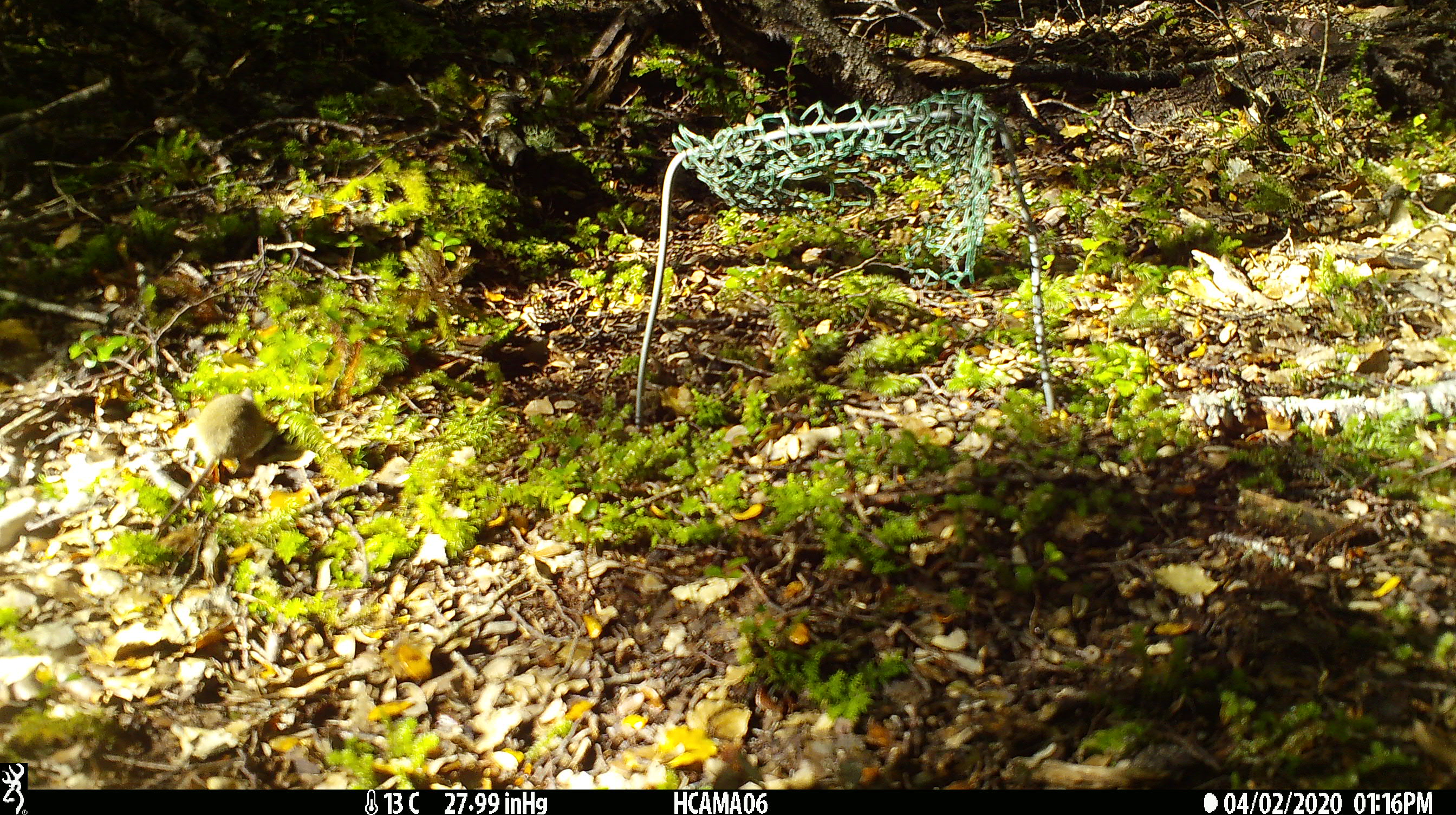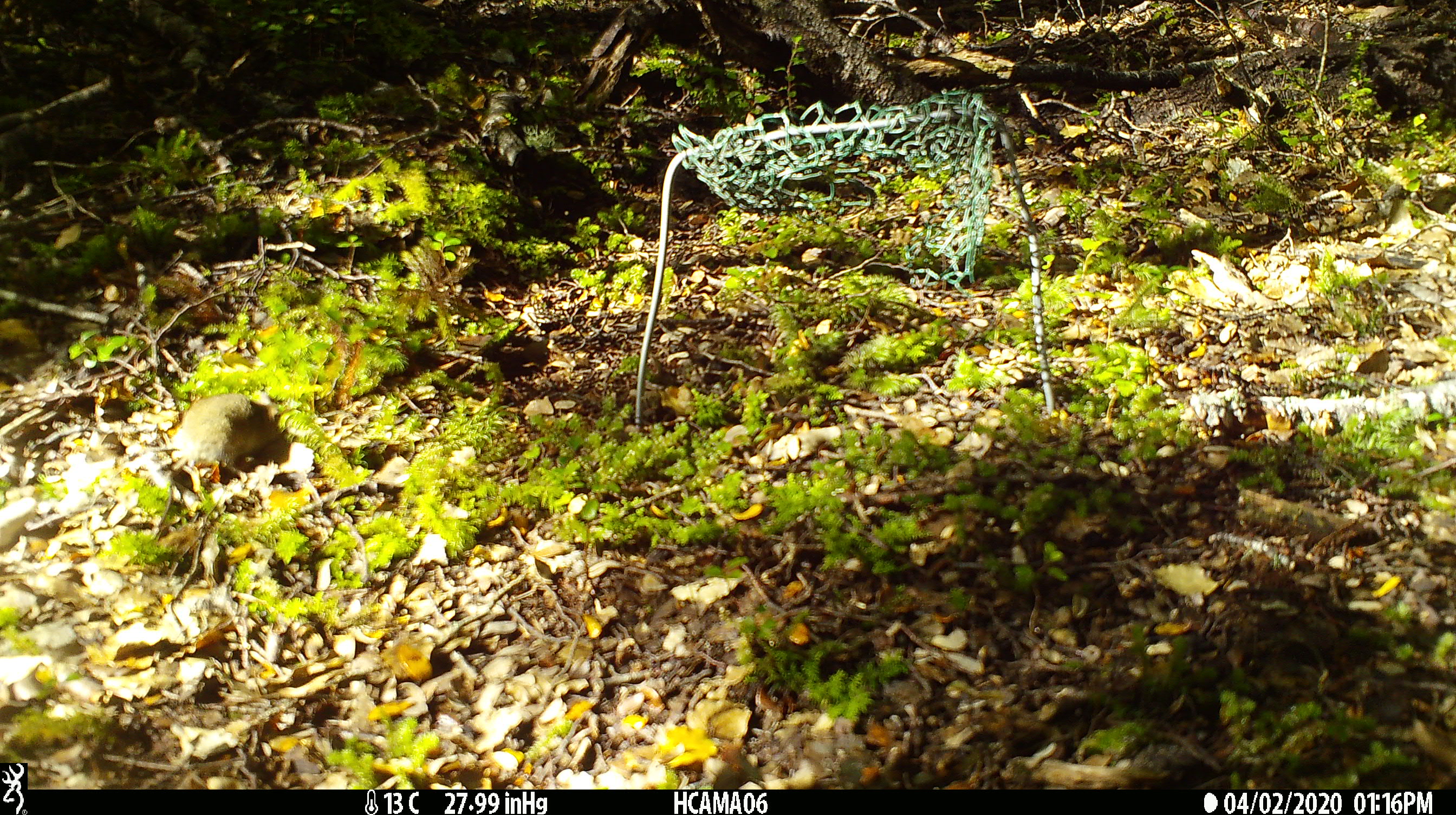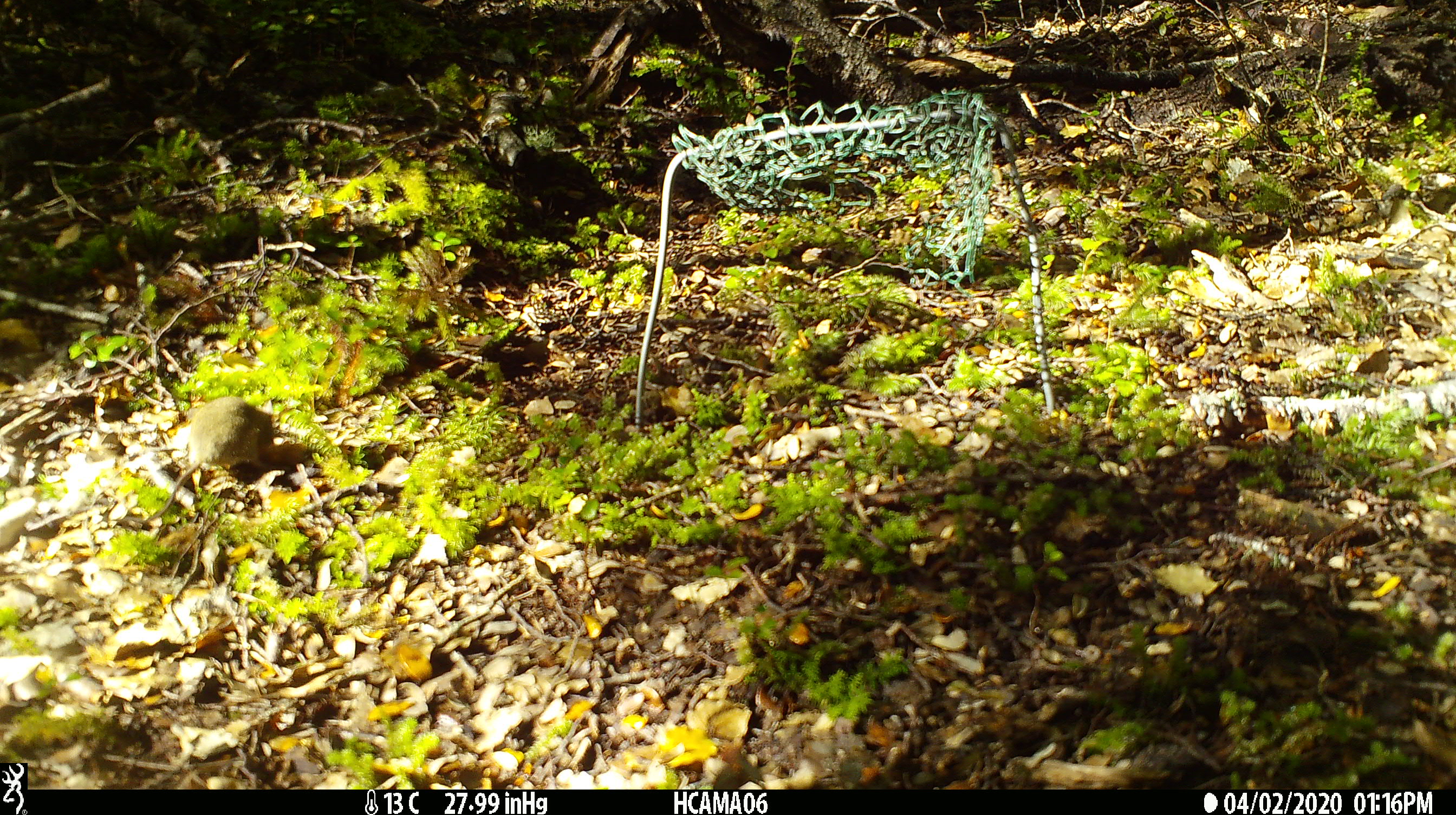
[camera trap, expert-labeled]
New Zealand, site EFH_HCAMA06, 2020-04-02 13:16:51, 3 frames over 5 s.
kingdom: Animalia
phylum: Chordata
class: Mammalia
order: Rodentia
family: Muridae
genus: Mus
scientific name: Mus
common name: mouse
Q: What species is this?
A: Mouse (Mus).